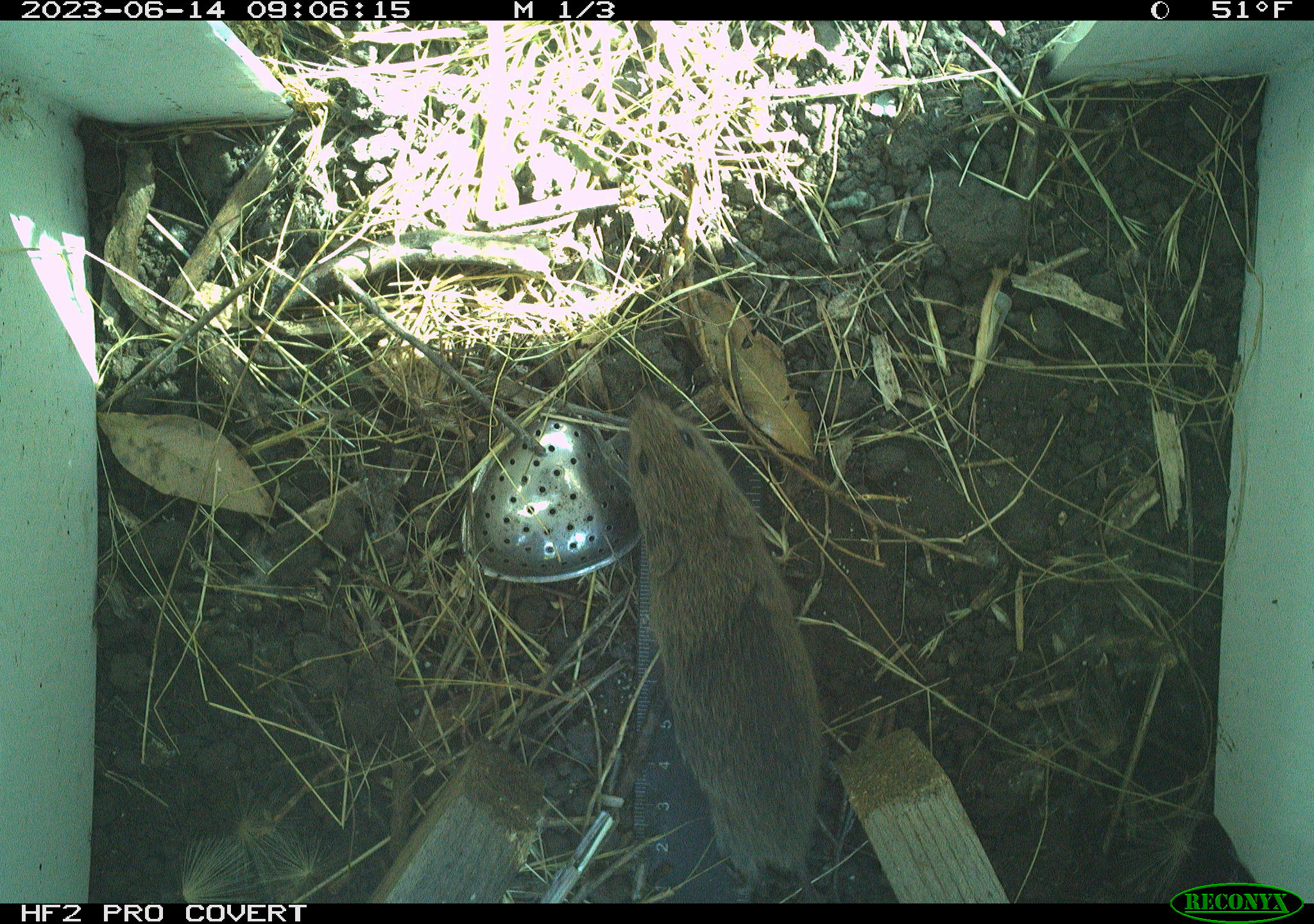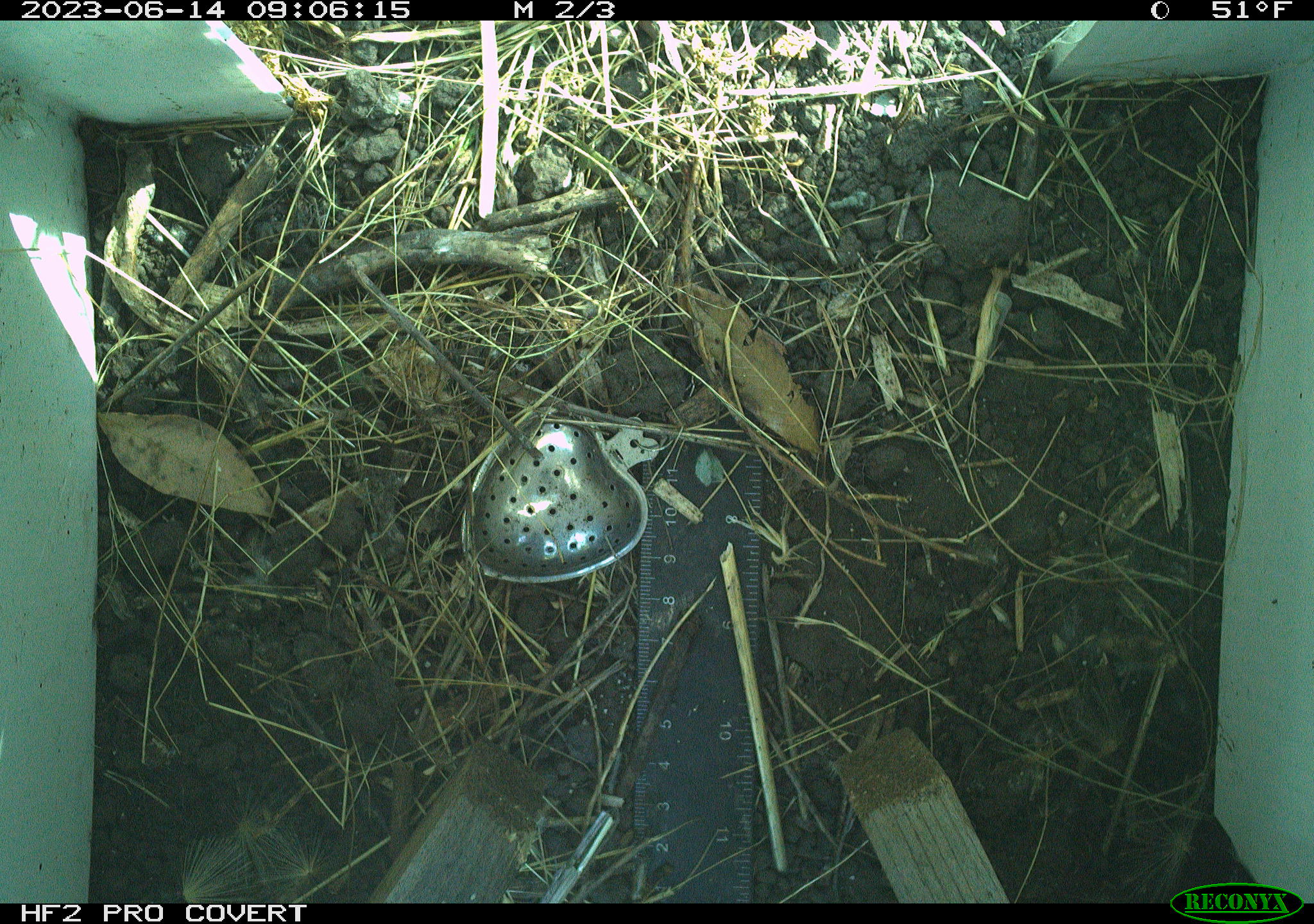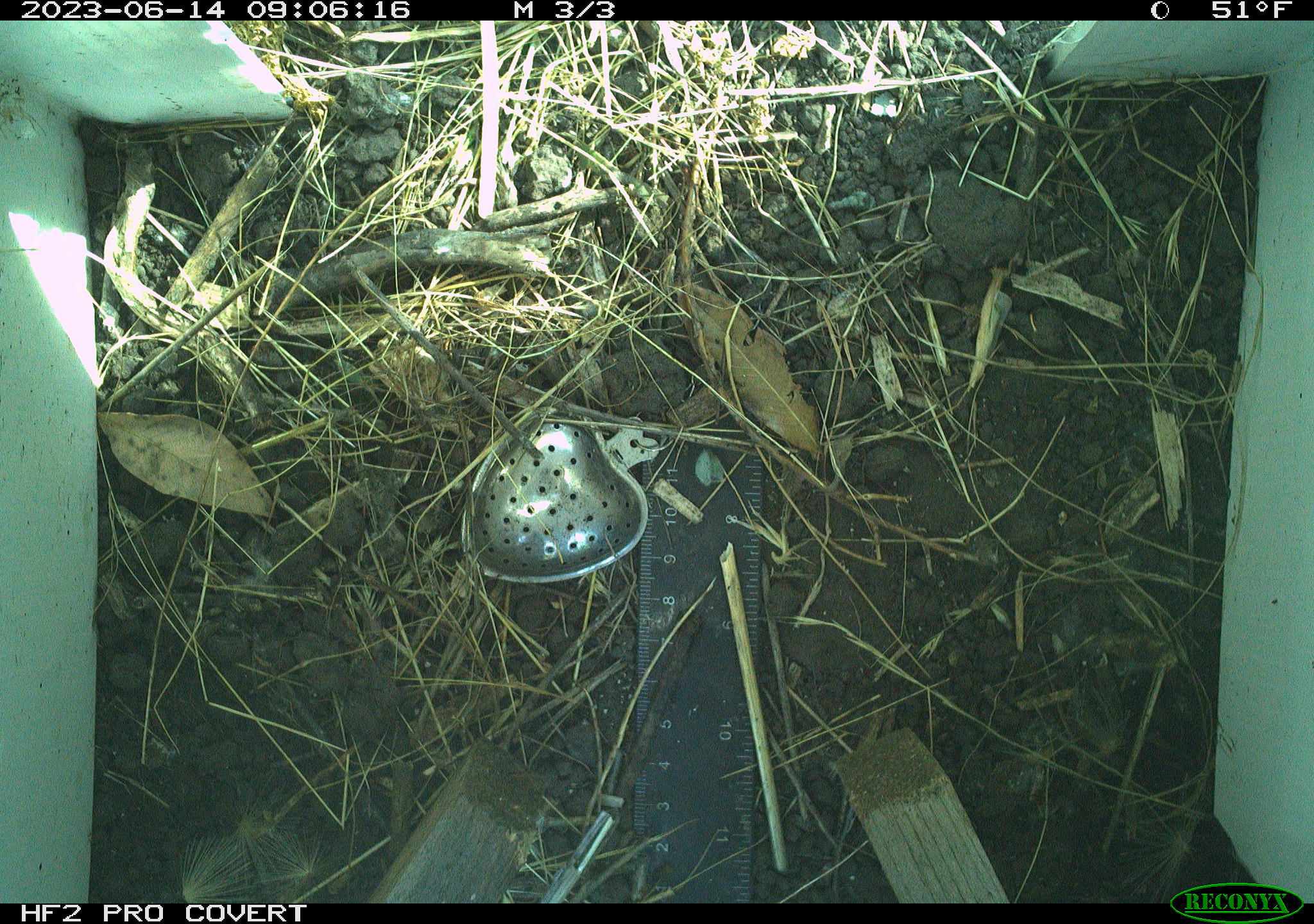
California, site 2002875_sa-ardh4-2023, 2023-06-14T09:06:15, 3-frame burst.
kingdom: Animalia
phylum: Chordata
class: Mammalia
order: Rodentia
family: Cricetidae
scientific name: Arvicolinae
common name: voles, lemmings, and muskrats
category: arvicolinae subfamily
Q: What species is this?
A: Arvicolinae subfamily (voles, lemmings, and muskrats) (Arvicolinae).